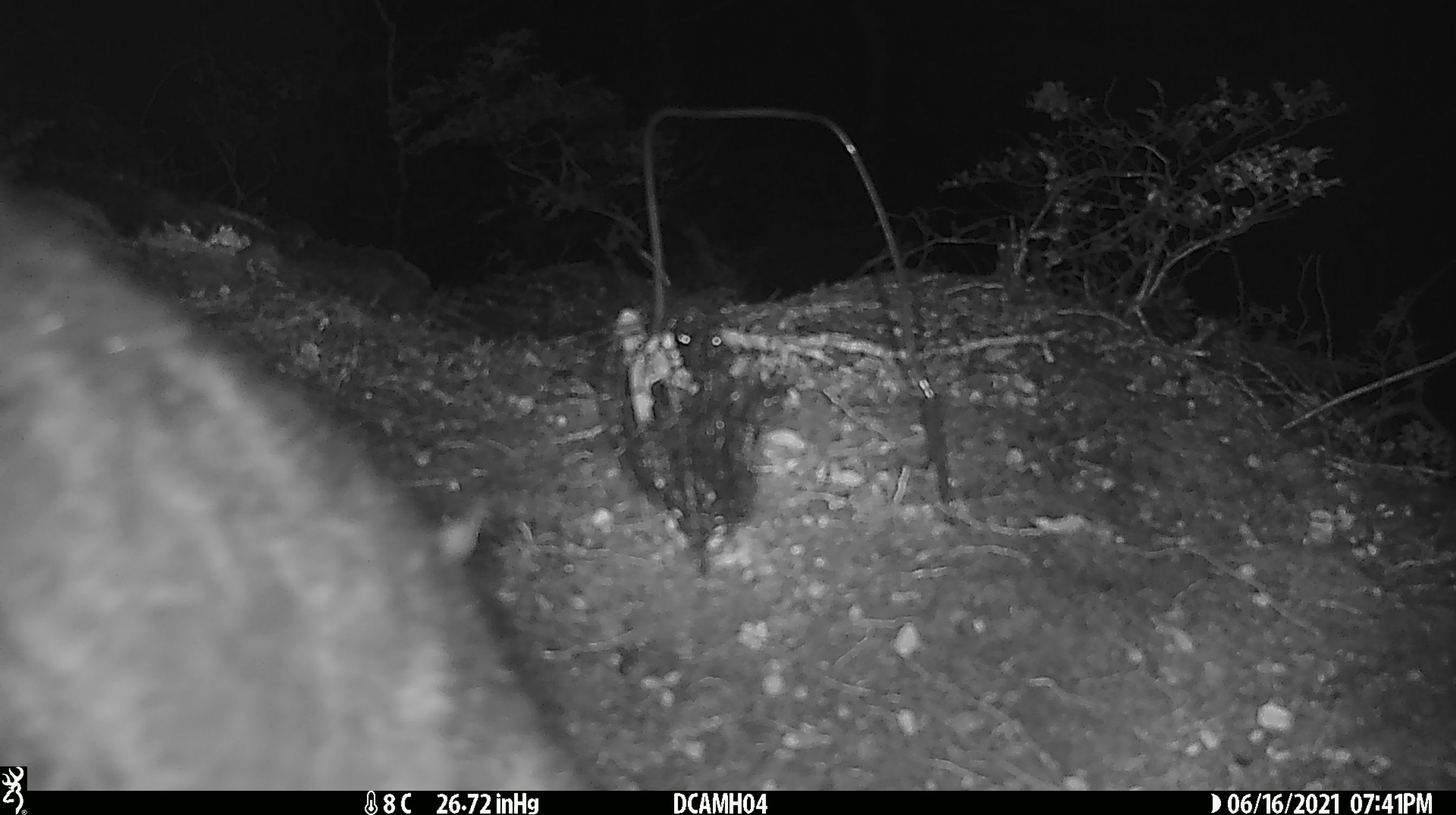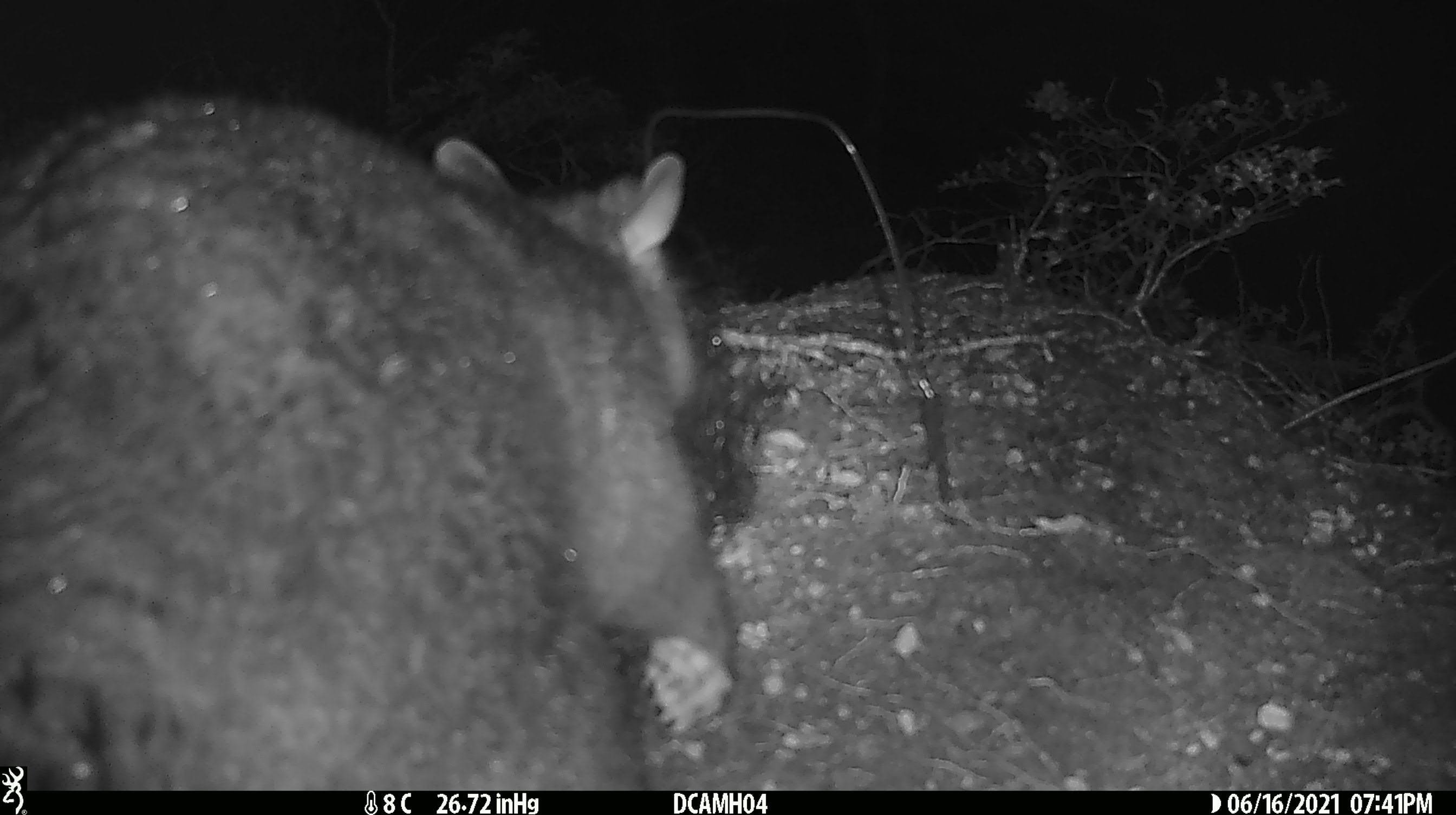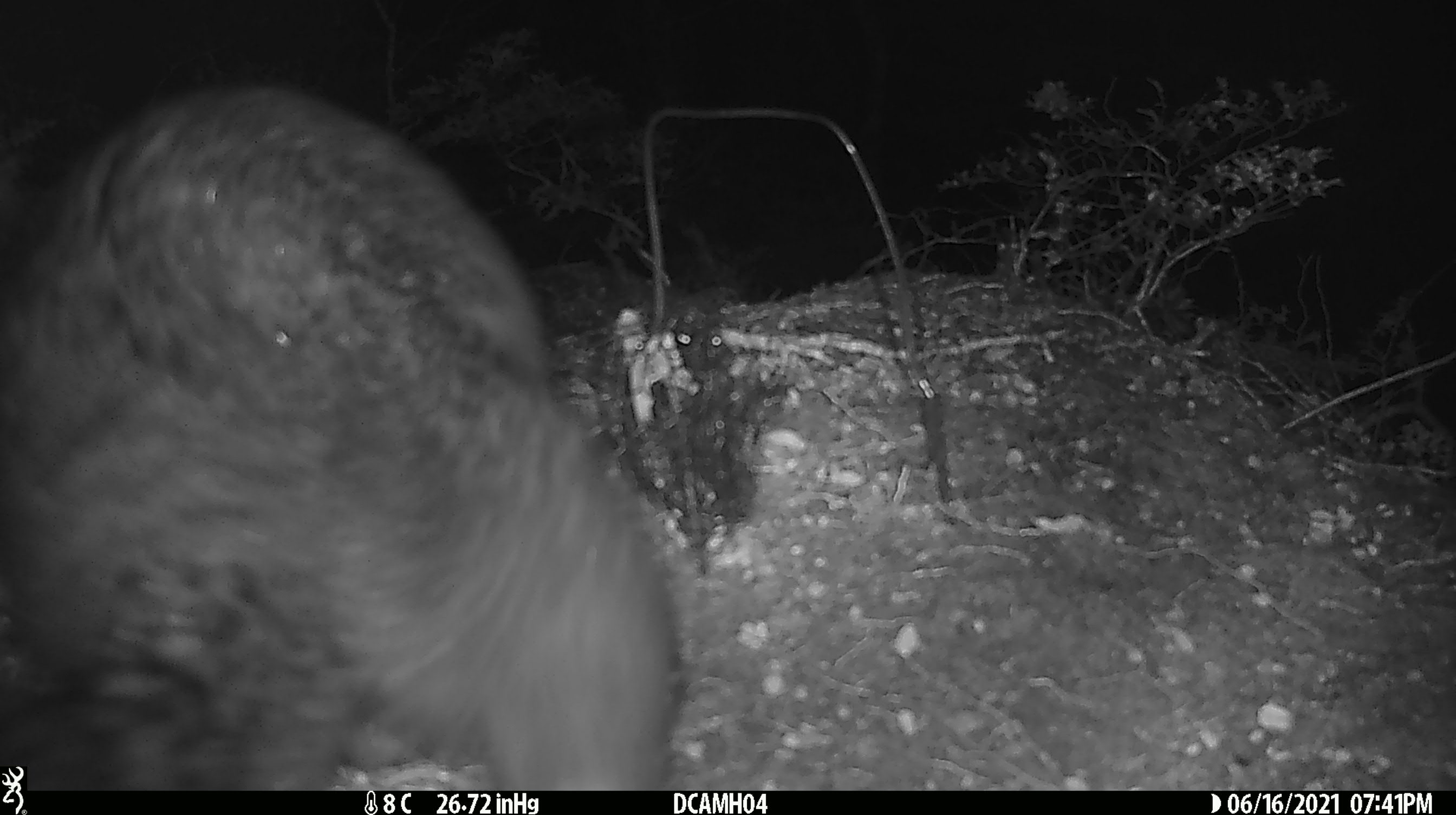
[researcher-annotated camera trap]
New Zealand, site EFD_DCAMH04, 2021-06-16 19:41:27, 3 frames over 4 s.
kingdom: Animalia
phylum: Chordata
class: Mammalia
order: Diprotodontia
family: Phalangeridae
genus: Trichosurus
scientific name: Trichosurus vulpecula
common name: common brushtail possum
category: possum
Possum (common brushtail possum) (Trichosurus vulpecula).